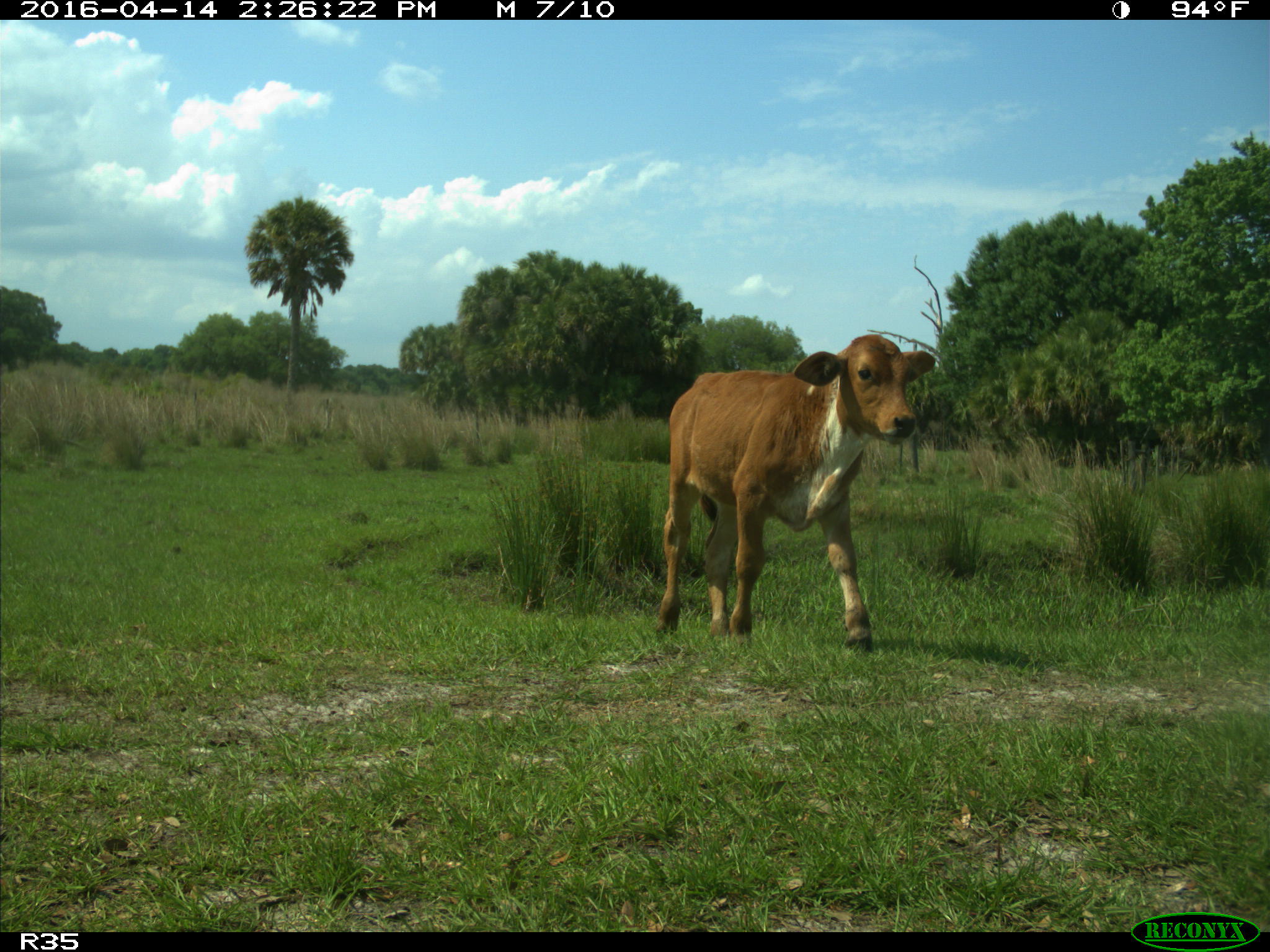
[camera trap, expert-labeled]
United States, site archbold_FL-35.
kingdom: Animalia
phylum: Chordata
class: Mammalia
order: Artiodactyla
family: Bovidae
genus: Bos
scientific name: Bos taurus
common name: domestic cow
Bos taurus (domestic cow).